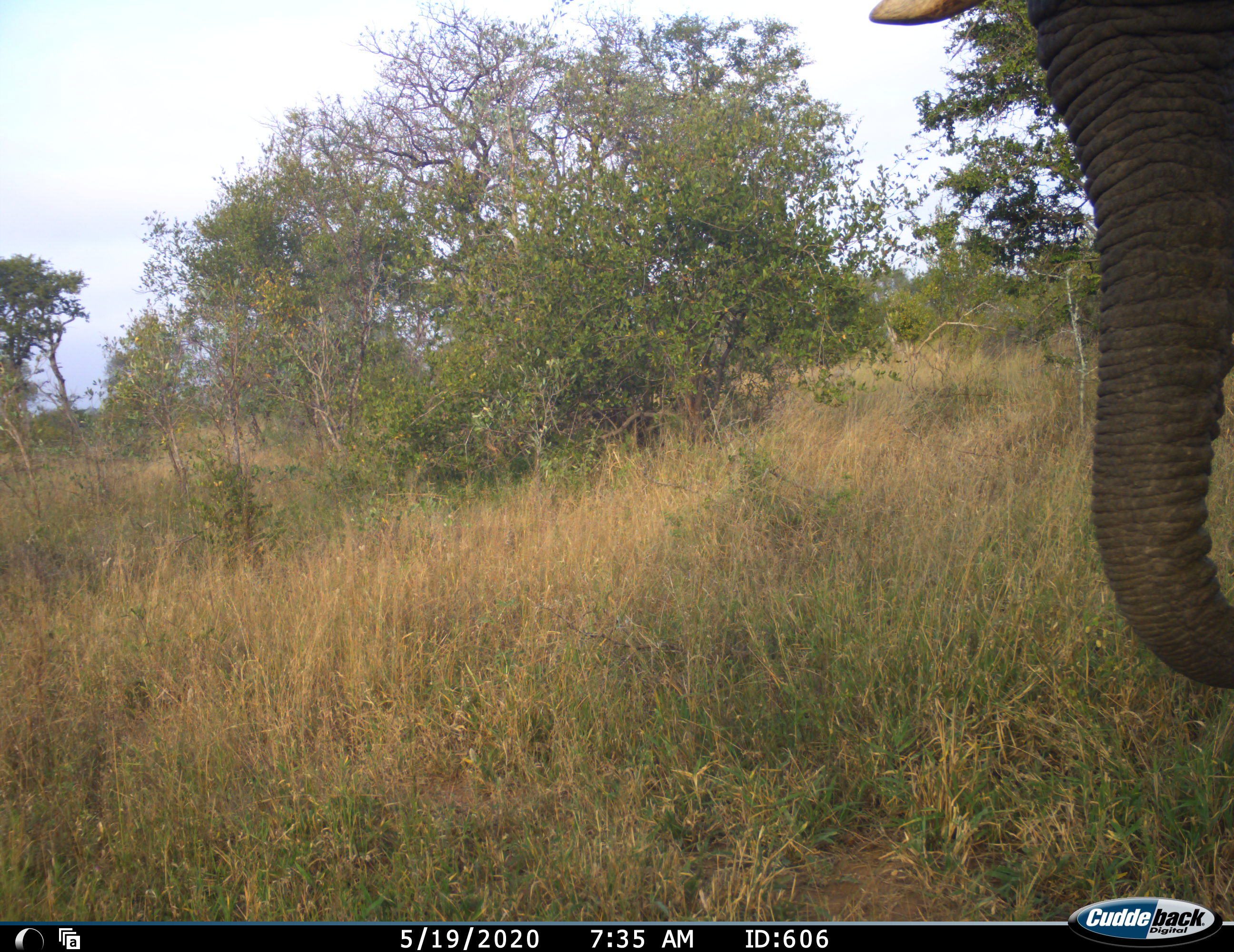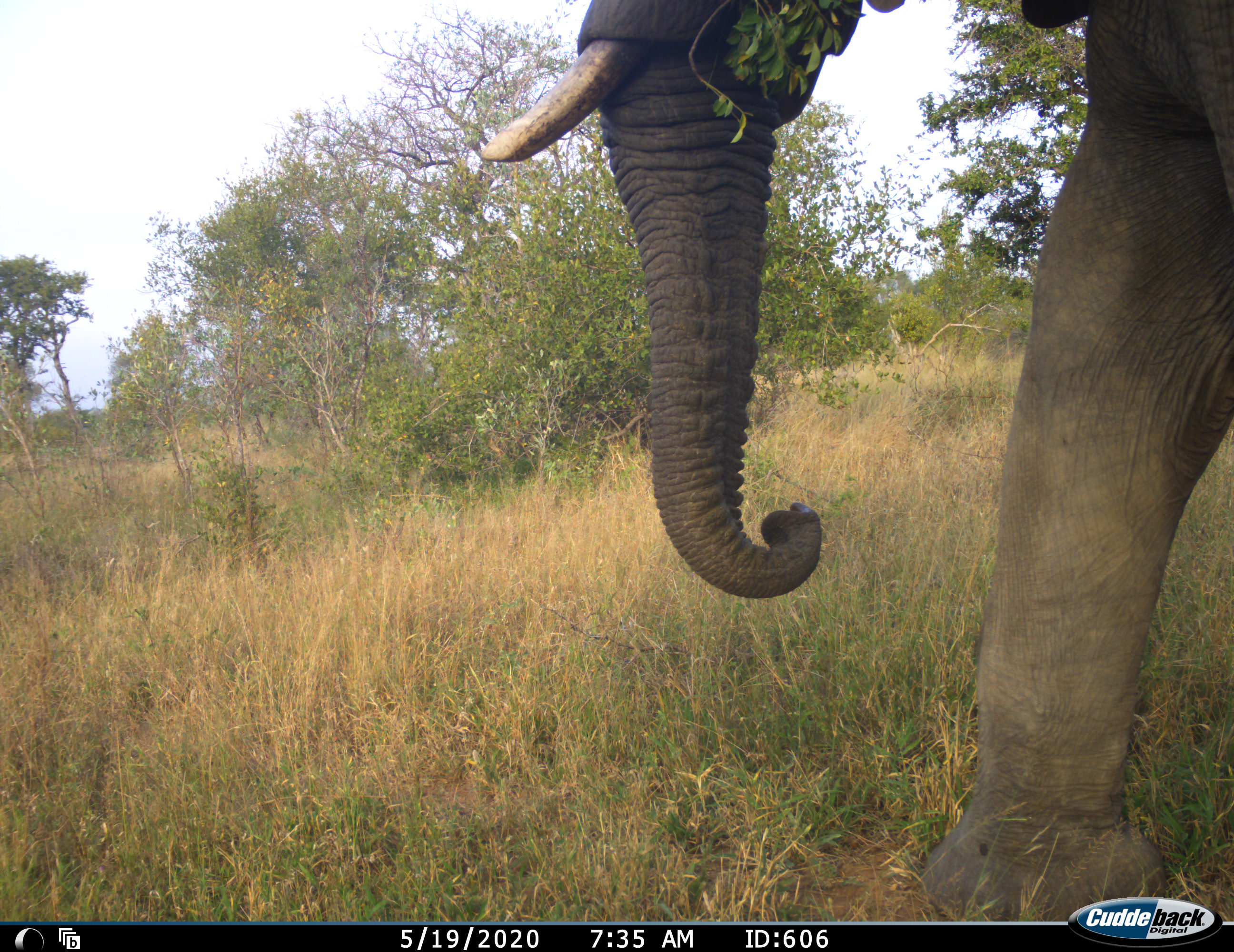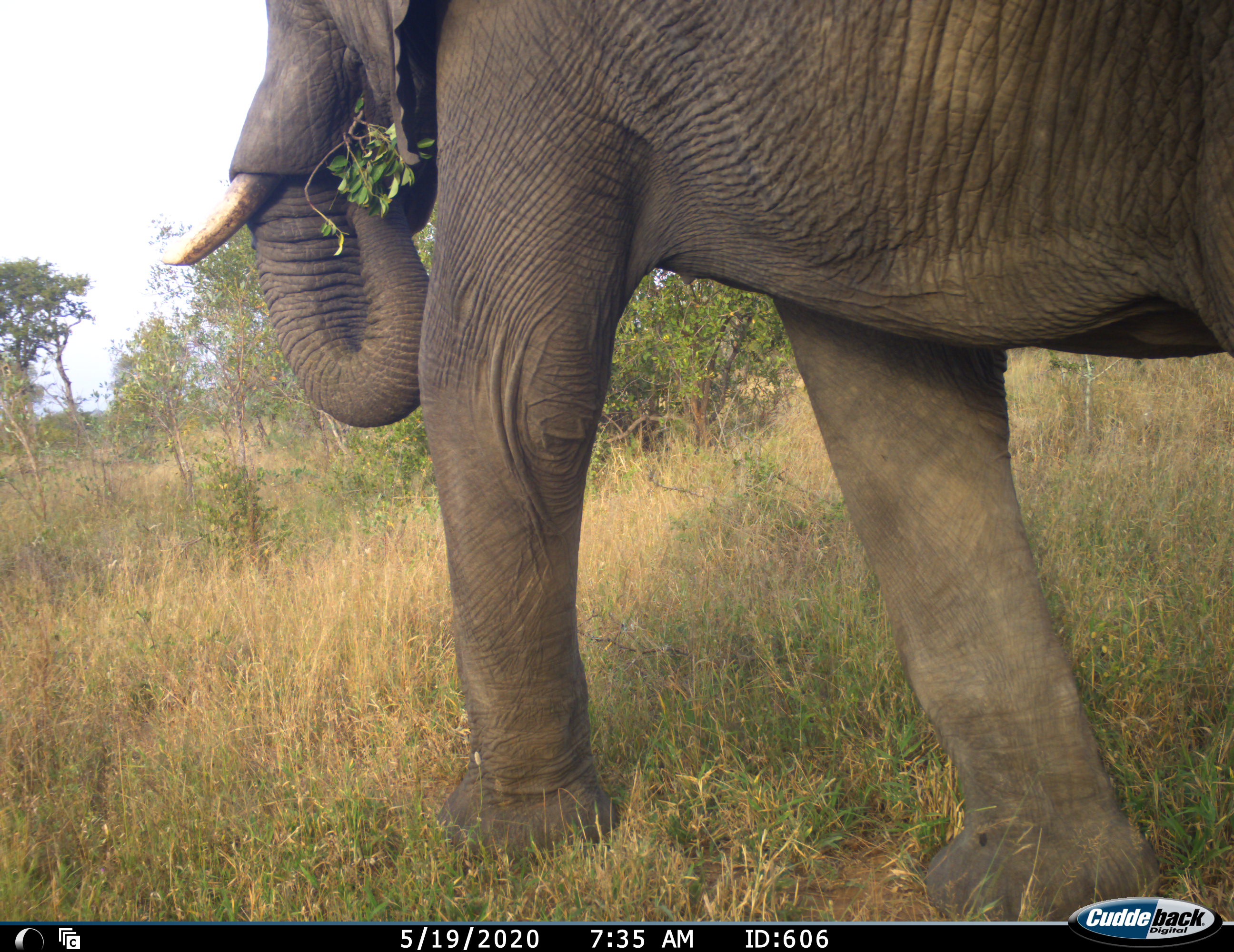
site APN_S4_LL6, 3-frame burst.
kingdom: Animalia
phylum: Chordata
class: Mammalia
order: Proboscidea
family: Elephantidae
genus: Loxodonta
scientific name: Loxodonta africana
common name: african bush elephant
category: elephant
Elephant (african bush elephant) (Loxodonta africana), count 1. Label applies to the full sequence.